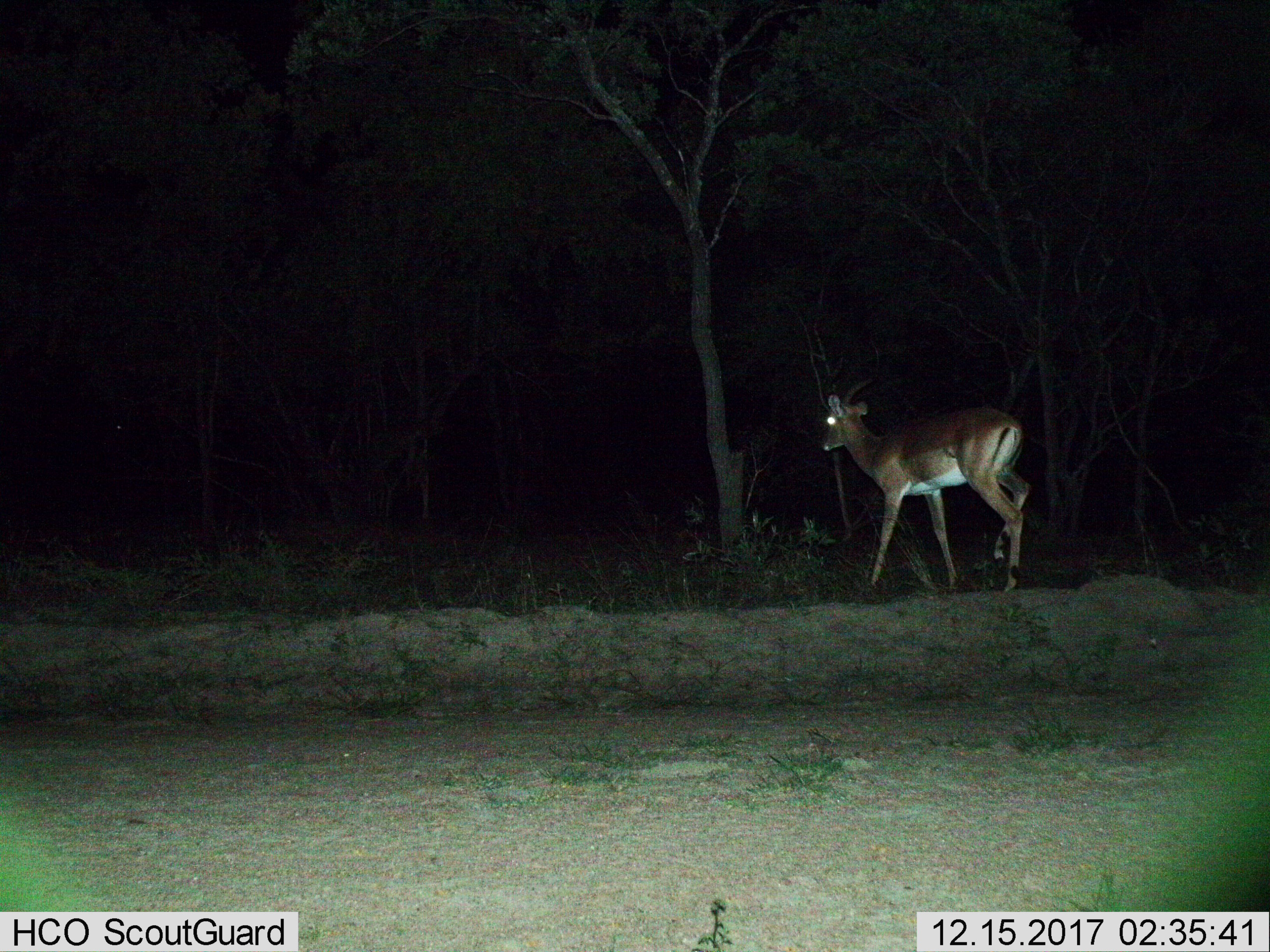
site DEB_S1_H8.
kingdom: Animalia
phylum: Chordata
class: Mammalia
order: Artiodactyla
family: Bovidae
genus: Aepyceros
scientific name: Aepyceros melampus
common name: impala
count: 1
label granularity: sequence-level